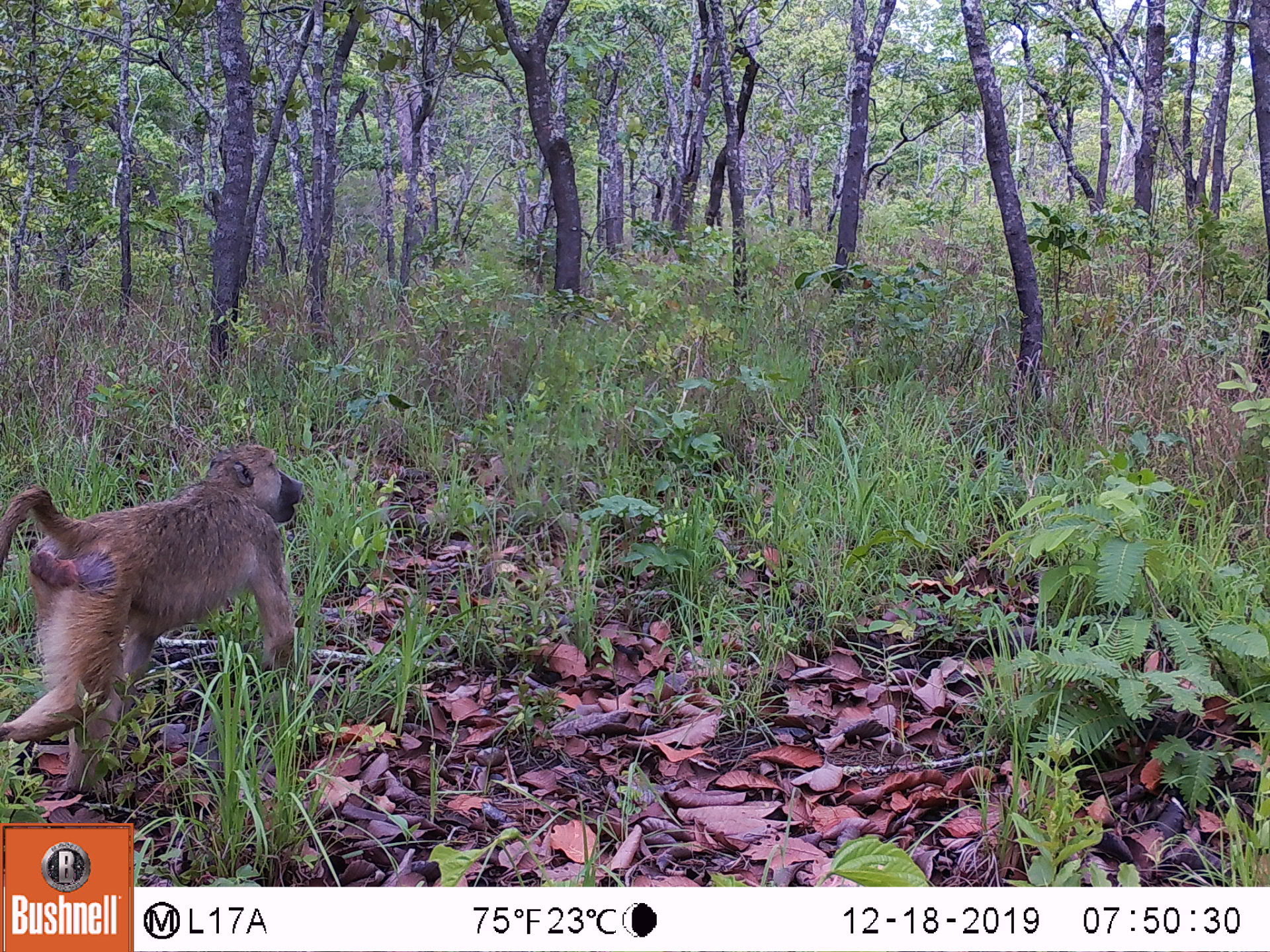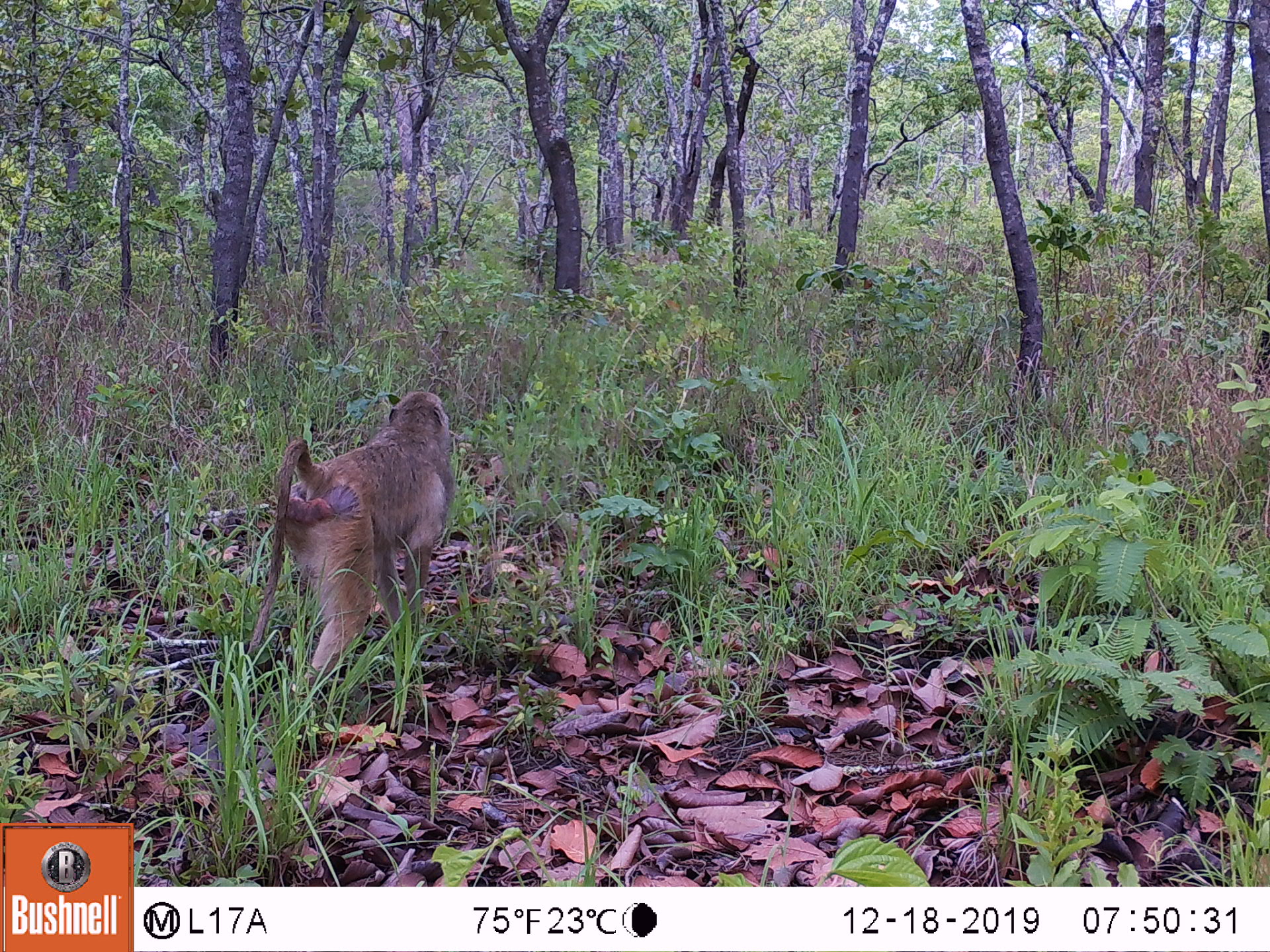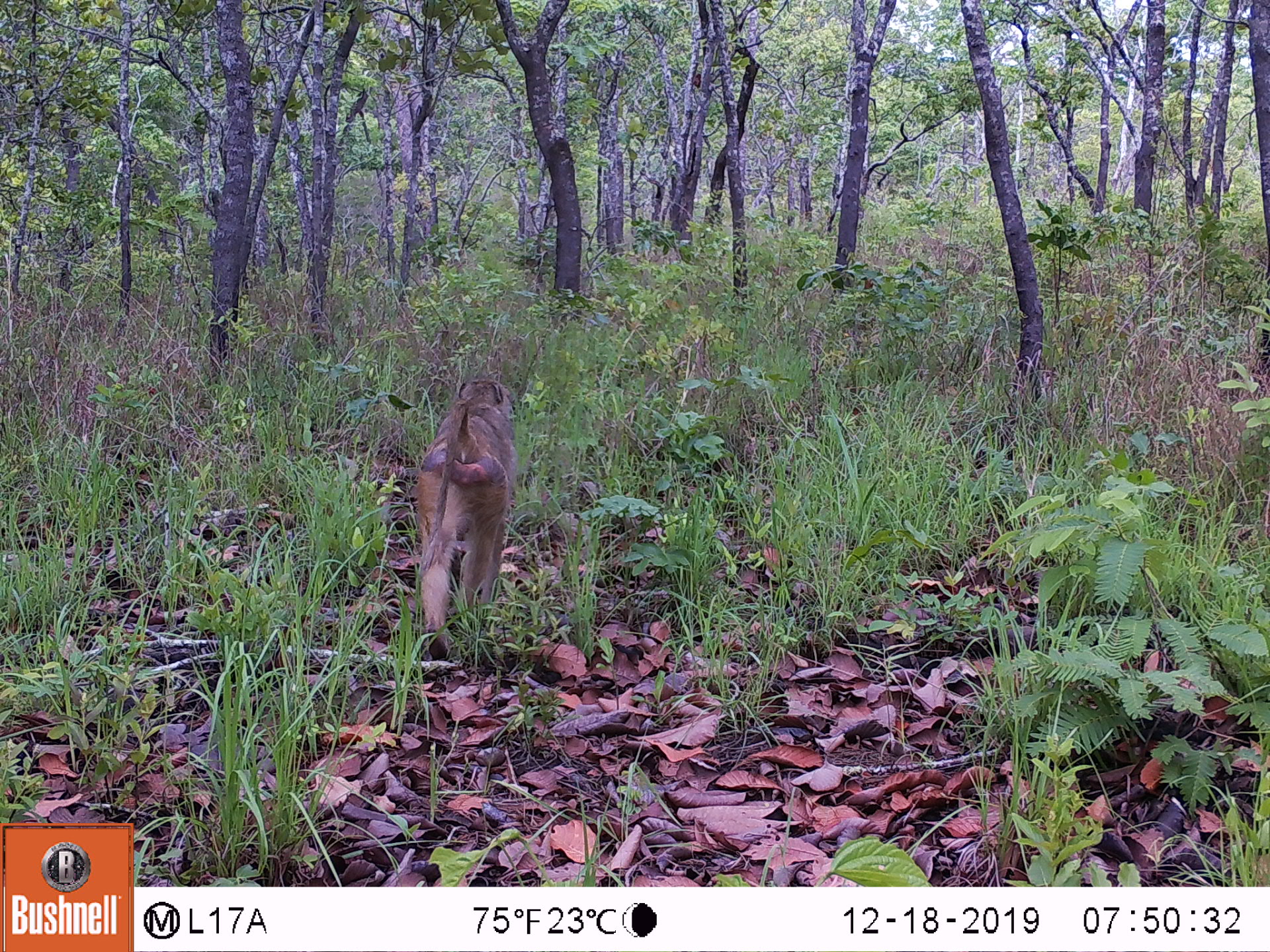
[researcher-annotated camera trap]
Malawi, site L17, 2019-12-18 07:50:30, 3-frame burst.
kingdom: Animalia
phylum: Chordata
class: Mammalia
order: Primates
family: Cercopithecidae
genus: Papio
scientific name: Papio cynocephalus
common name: yellow baboon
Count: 1.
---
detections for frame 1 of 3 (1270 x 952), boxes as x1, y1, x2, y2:
yellow baboon: 2, 437, 305, 806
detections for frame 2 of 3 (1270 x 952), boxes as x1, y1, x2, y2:
yellow baboon: 251, 382, 455, 693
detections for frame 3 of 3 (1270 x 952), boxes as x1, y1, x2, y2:
yellow baboon: 401, 375, 521, 656